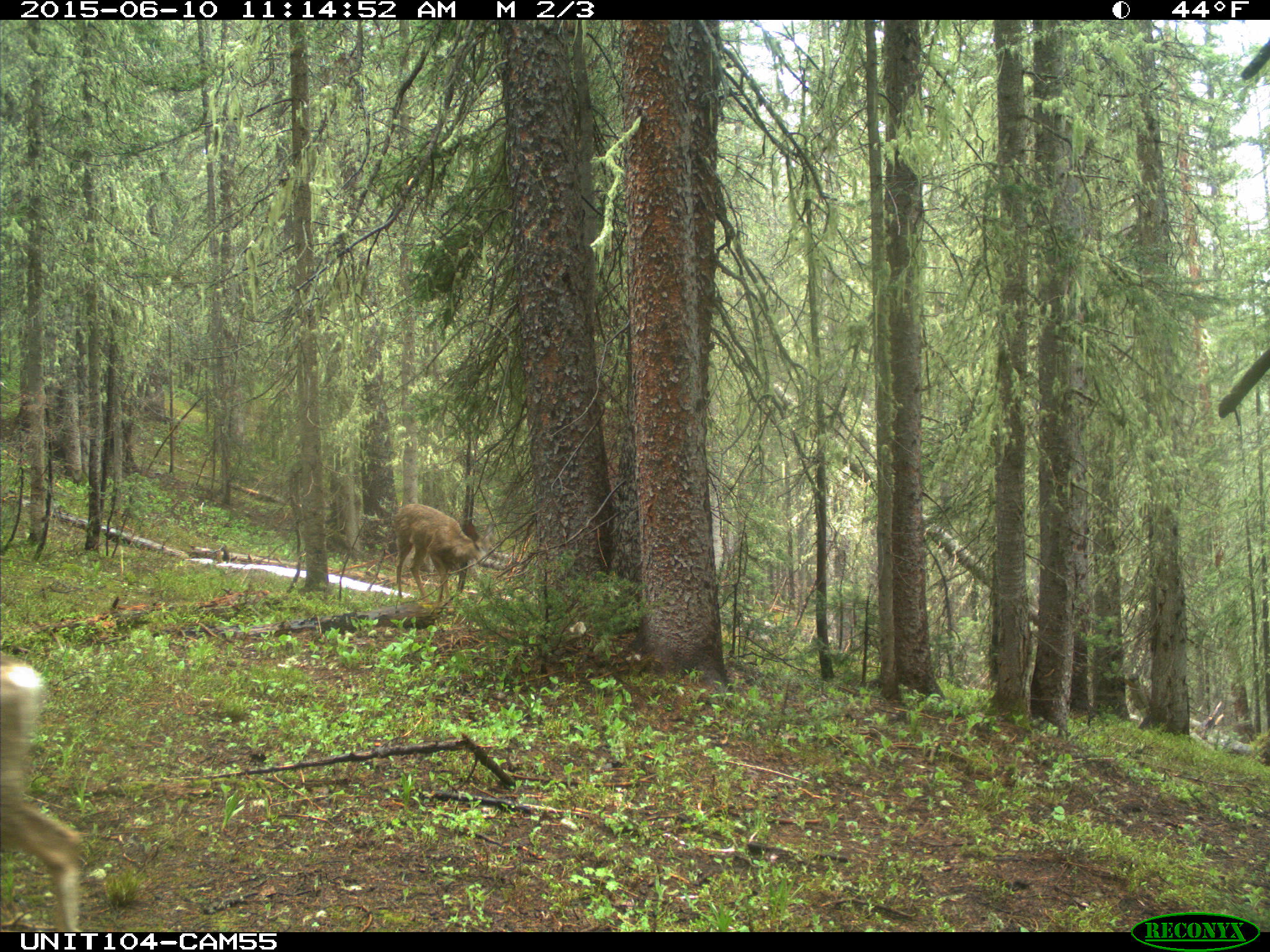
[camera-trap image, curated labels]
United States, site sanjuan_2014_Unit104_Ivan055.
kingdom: Animalia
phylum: Chordata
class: Mammalia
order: Artiodactyla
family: Cervidae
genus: Odocoileus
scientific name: Odocoileus hemionus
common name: mule deer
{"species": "Odocoileus hemionus (mule deer)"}